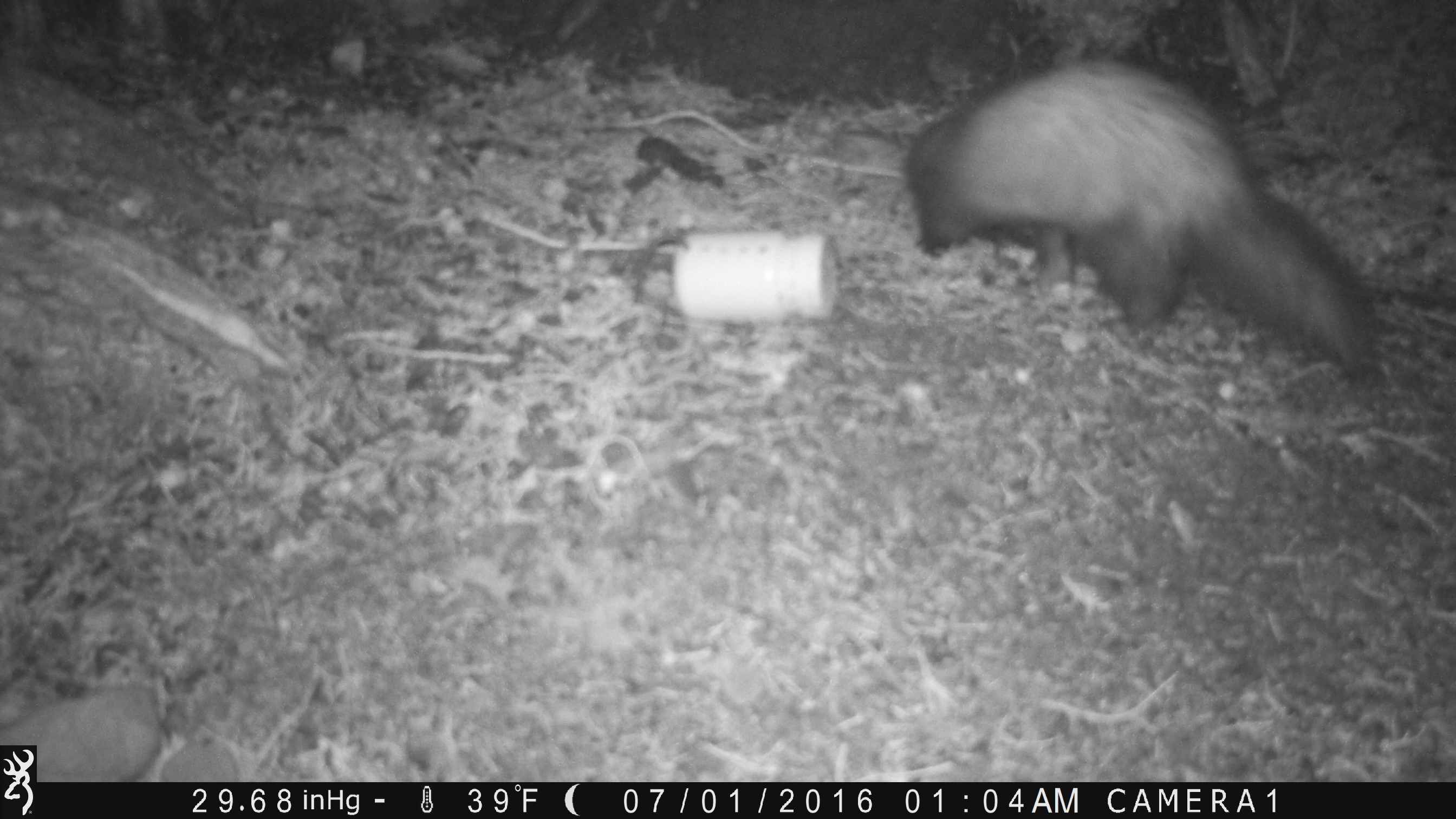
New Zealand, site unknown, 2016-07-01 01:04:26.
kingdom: Animalia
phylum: Chordata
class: Mammalia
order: Carnivora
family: Mustelidae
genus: Mustela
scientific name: Mustela furo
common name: ferret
Ferret (Mustela furo).